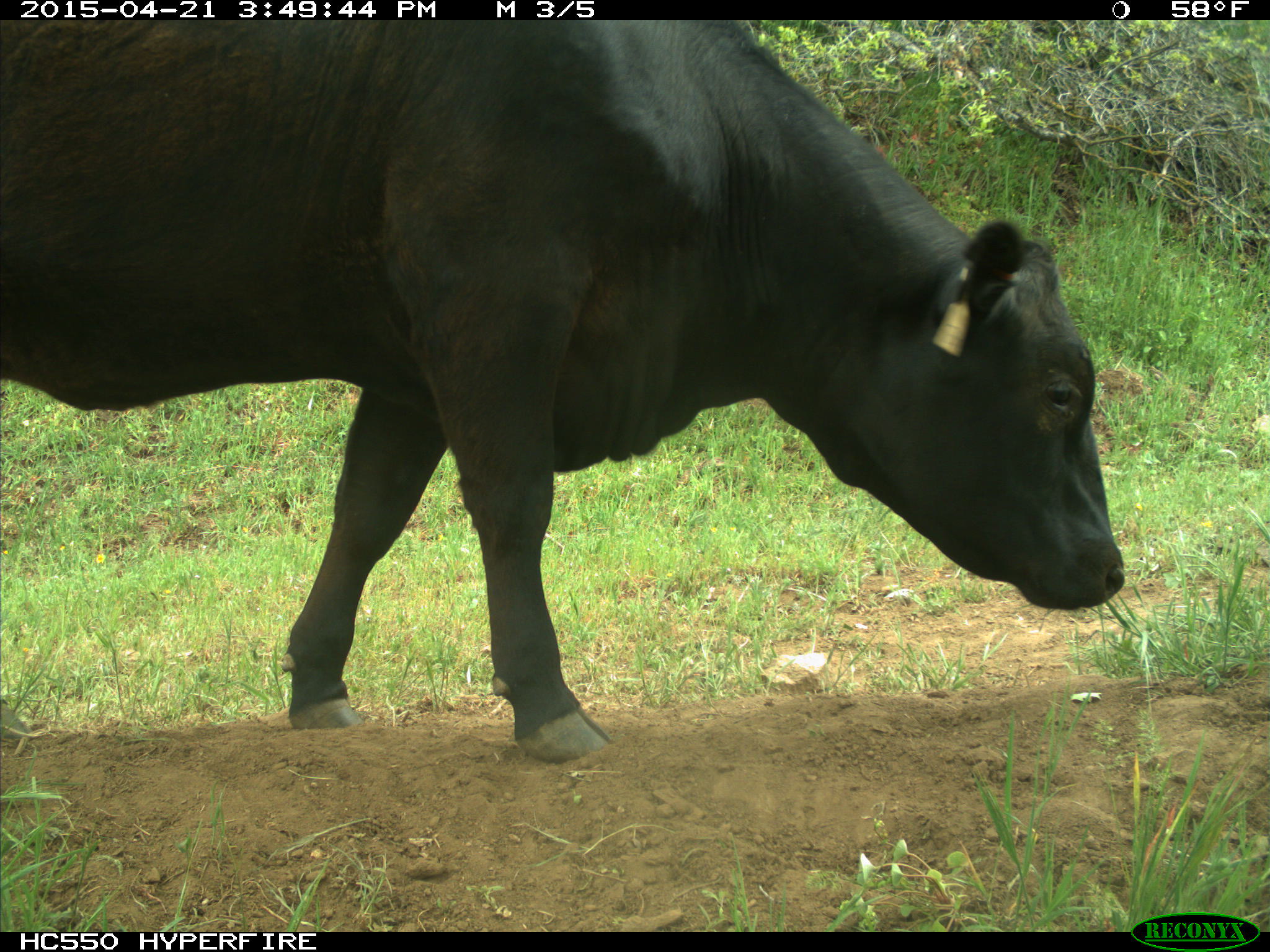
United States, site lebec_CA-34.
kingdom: Animalia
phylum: Chordata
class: Mammalia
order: Artiodactyla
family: Bovidae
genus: Bos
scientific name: Bos taurus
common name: domestic cow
Bos taurus (domestic cow).